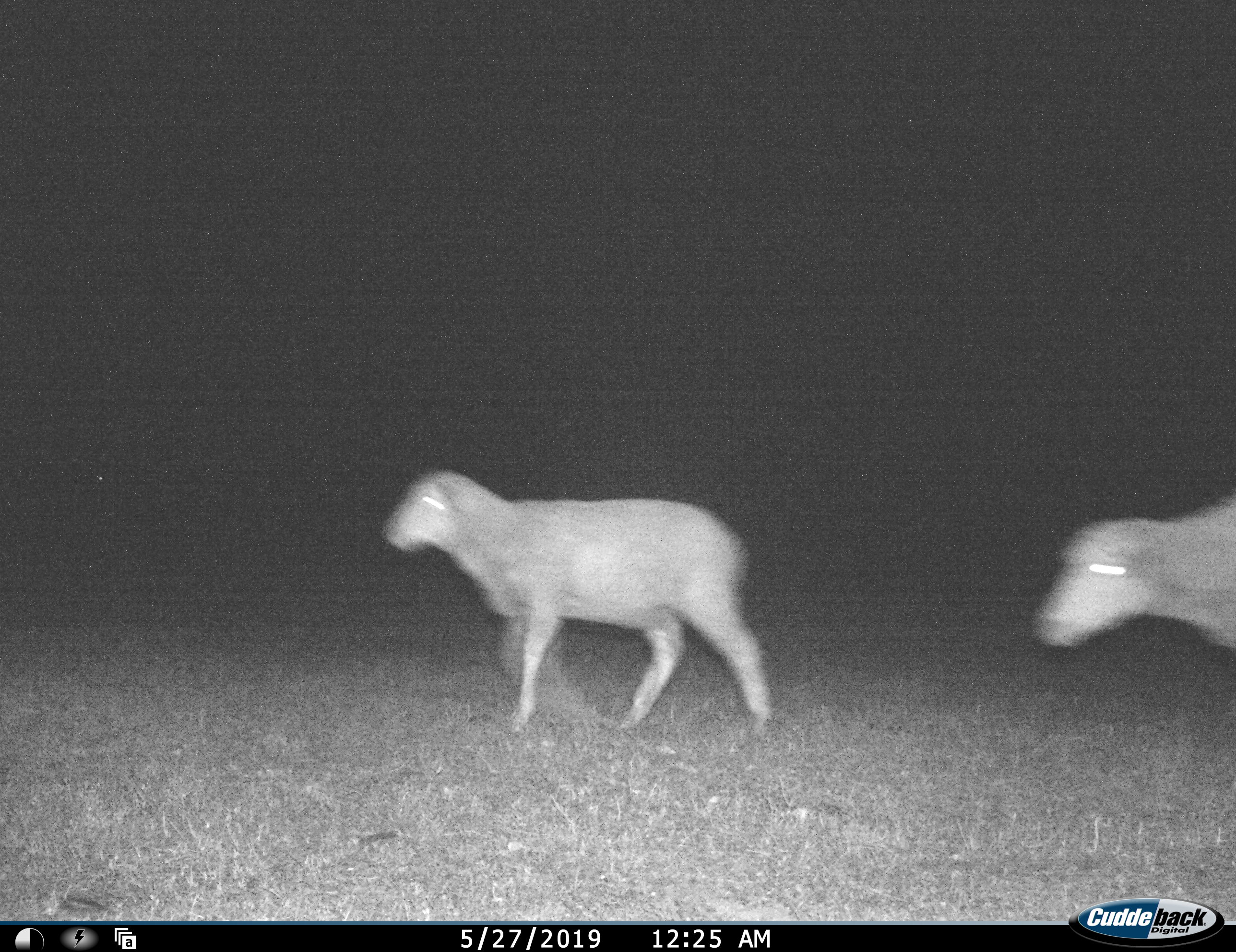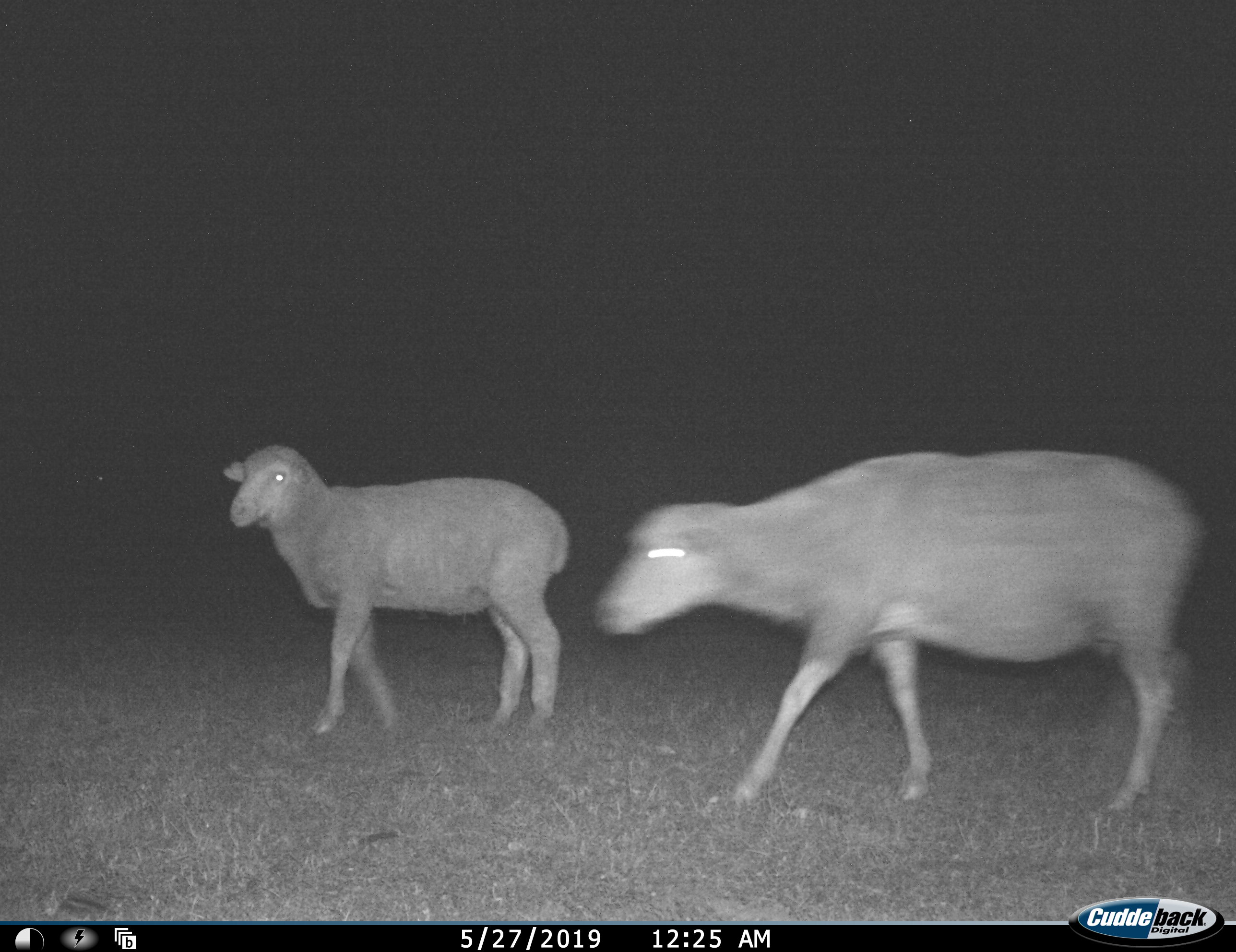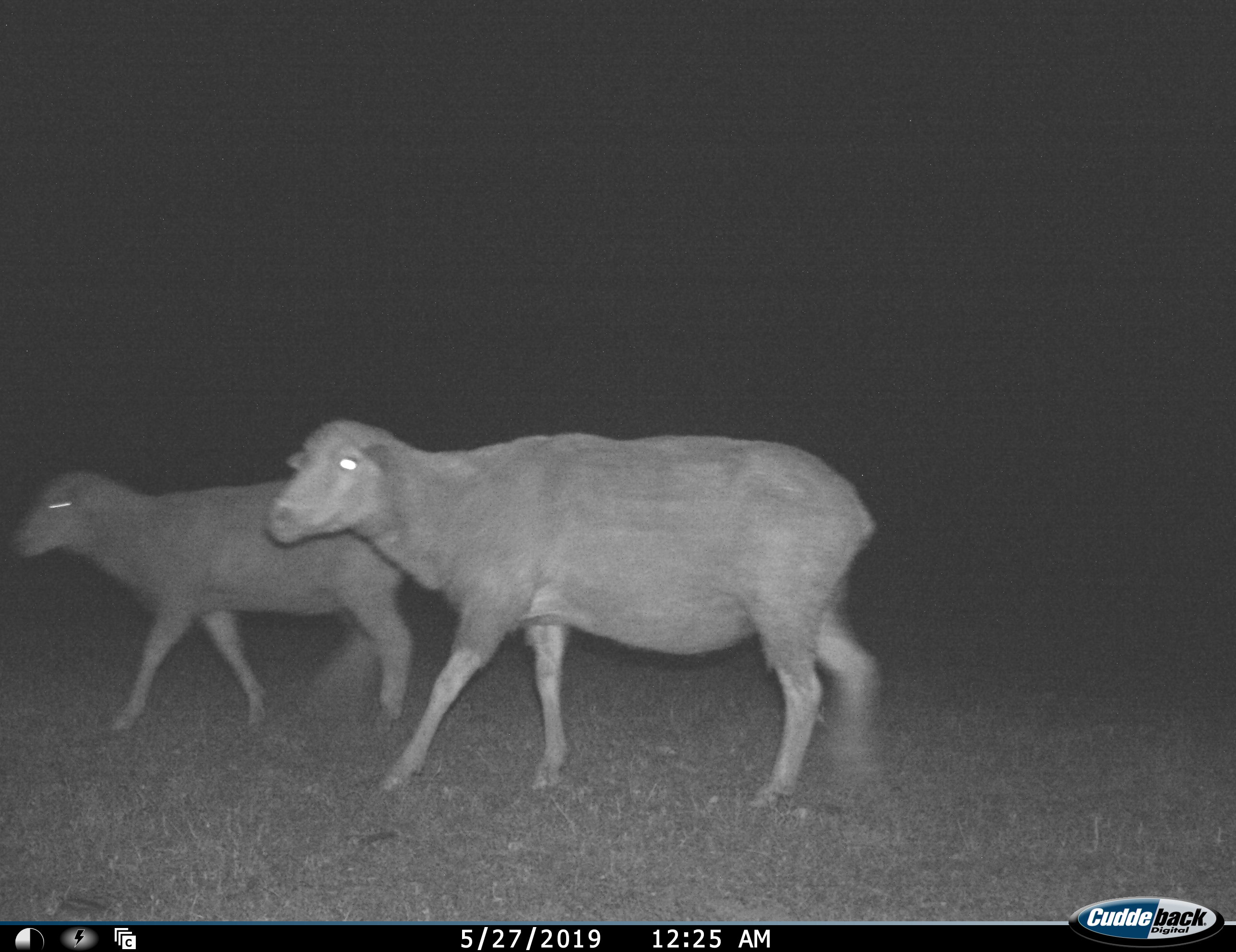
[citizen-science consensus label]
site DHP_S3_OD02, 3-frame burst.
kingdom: Animalia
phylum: Chordata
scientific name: Vertebrata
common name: domestic animal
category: domesticanimal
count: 2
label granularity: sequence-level